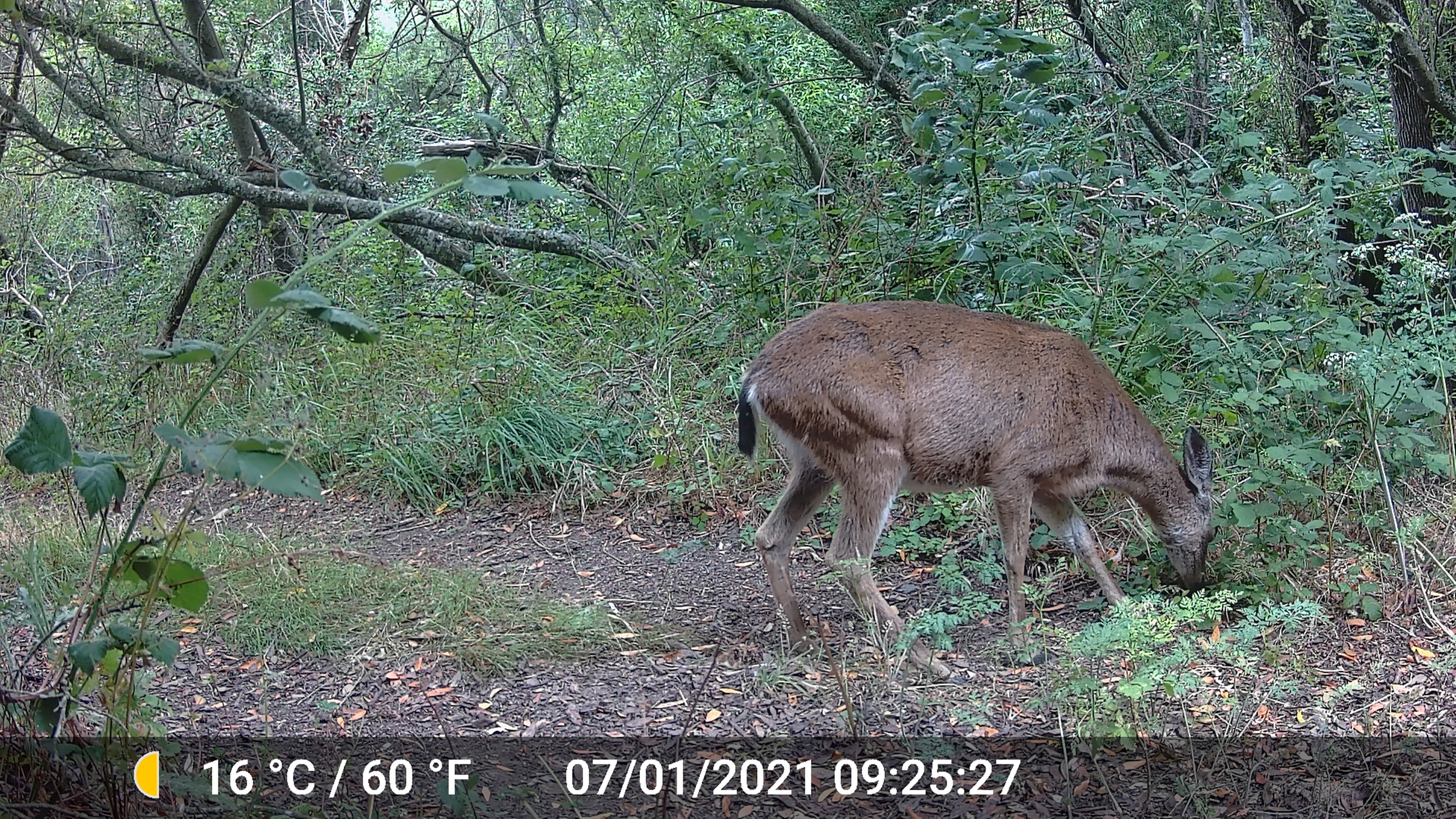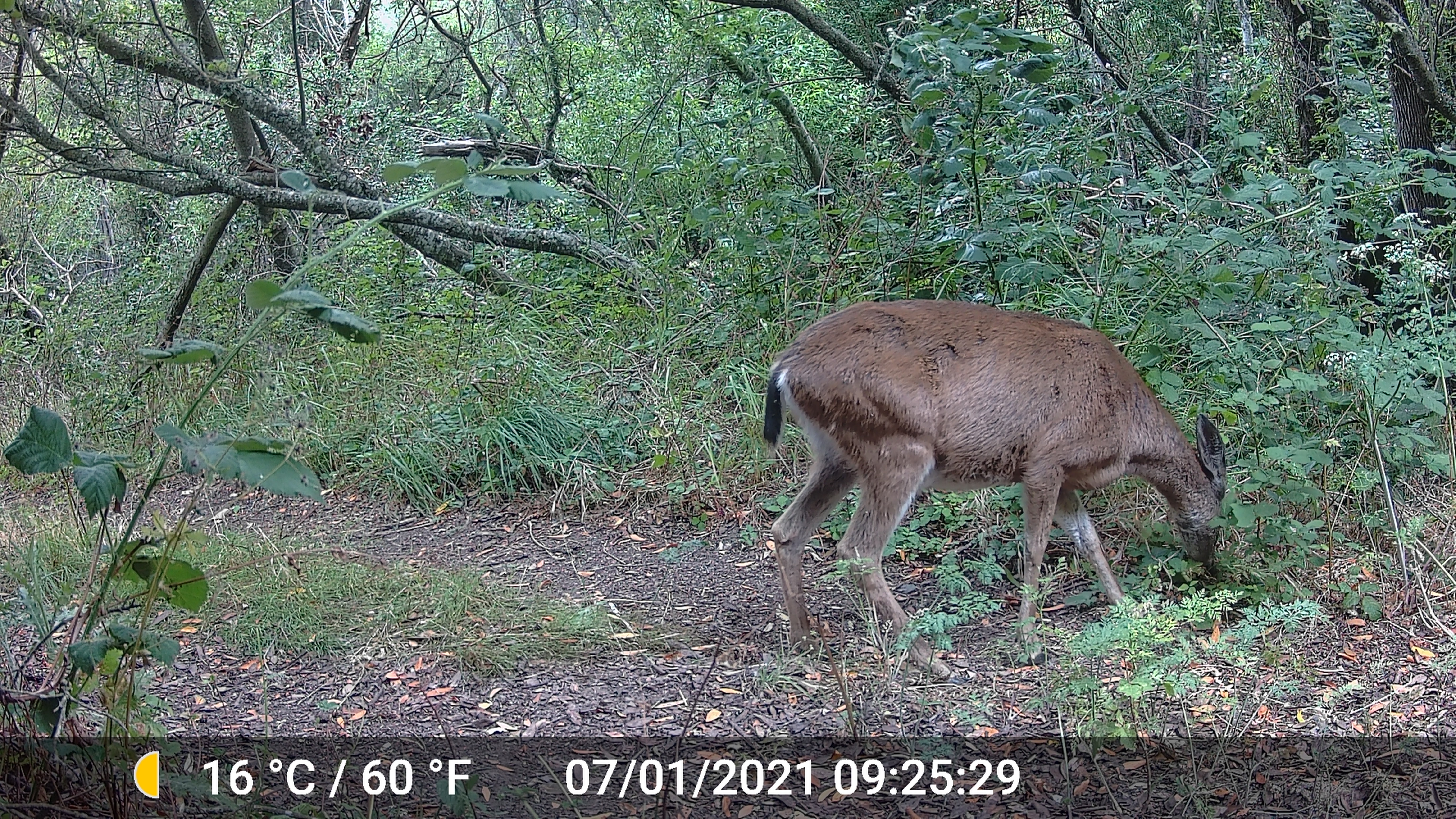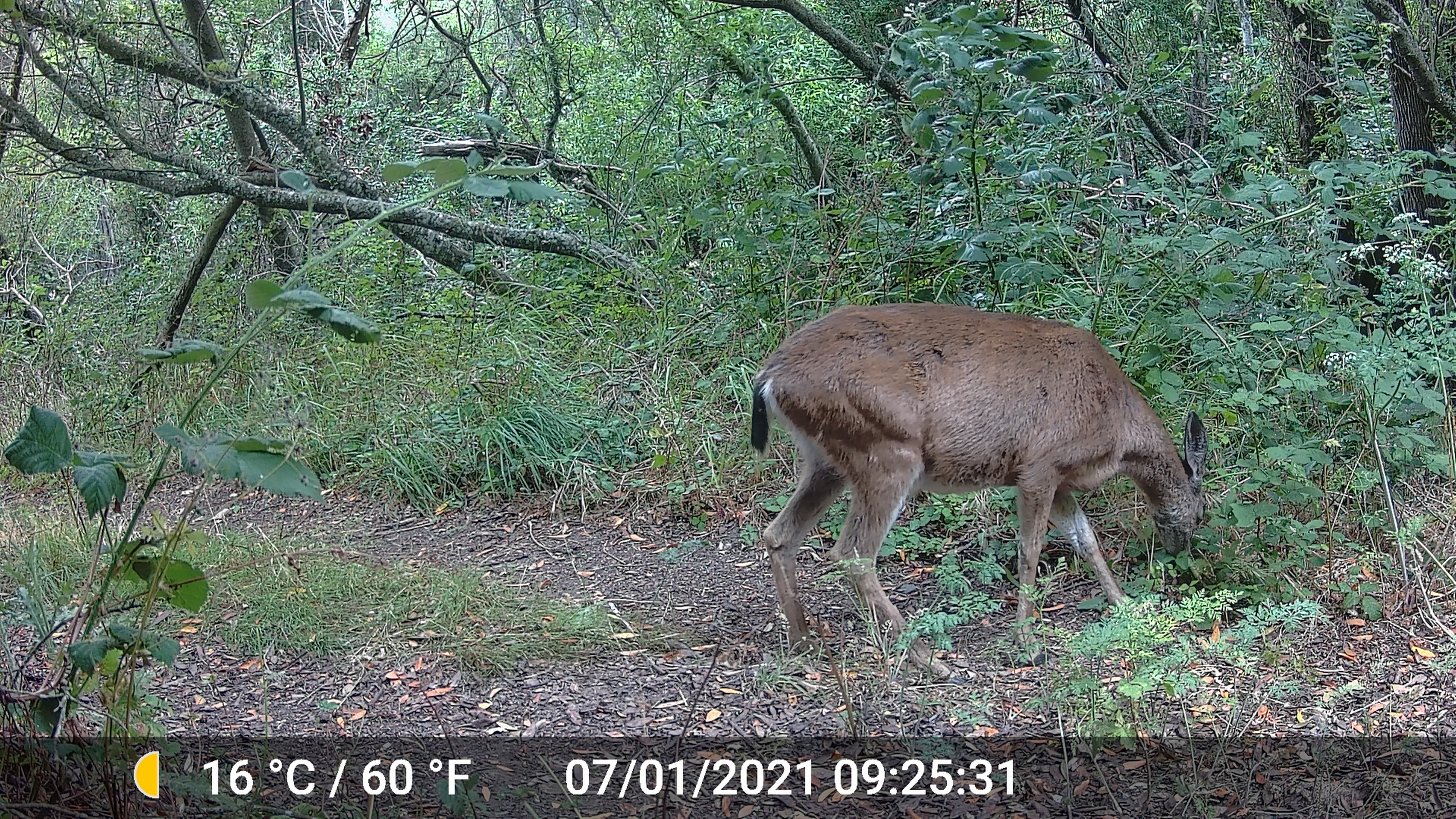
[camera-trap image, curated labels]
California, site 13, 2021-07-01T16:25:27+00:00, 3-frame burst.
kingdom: Animalia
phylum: Chordata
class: Mammalia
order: Artiodactyla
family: Cervidae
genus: Odocoileus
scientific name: Odocoileus hemionus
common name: mule deer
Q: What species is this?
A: Mule deer (Odocoileus hemionus).